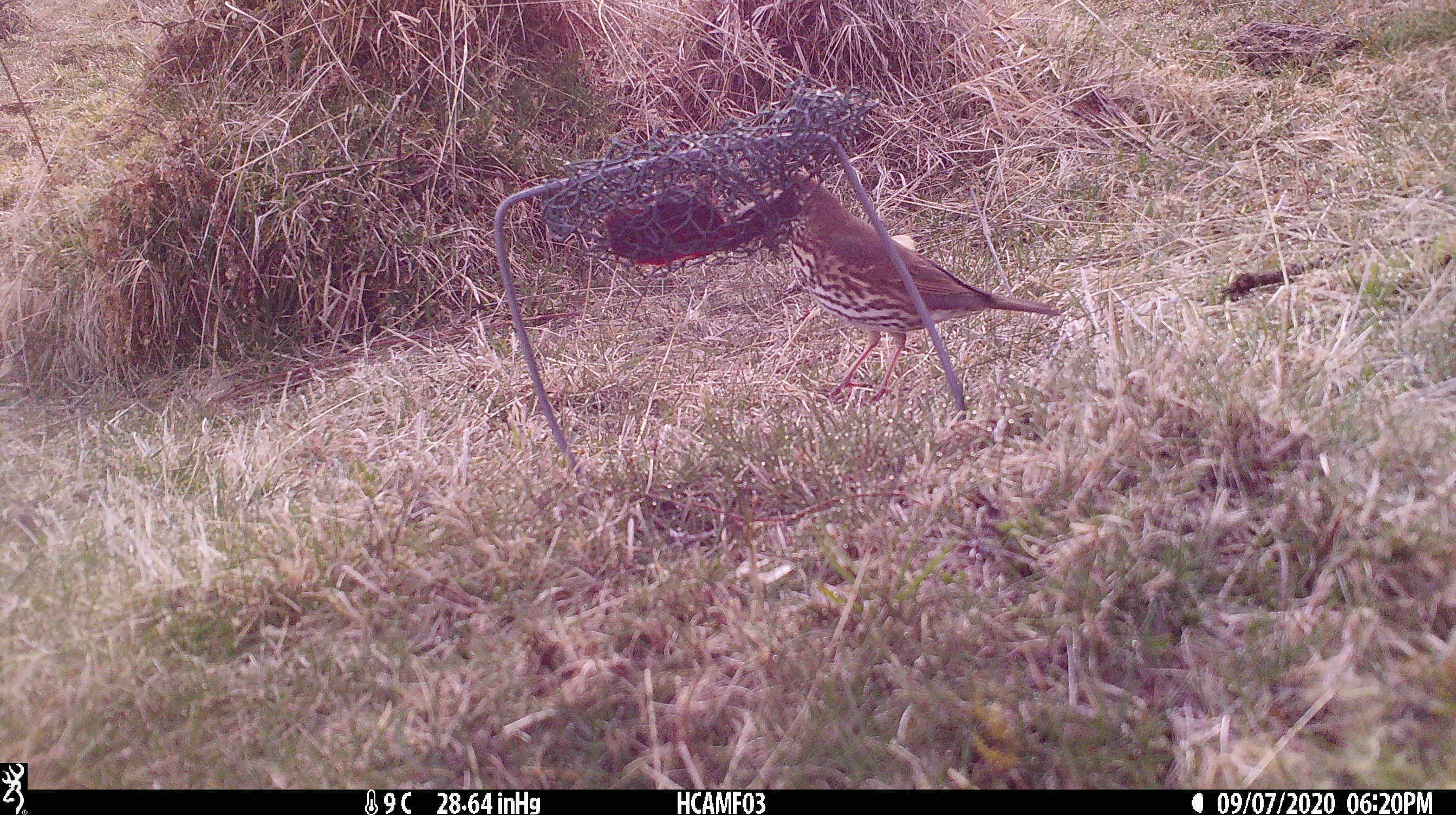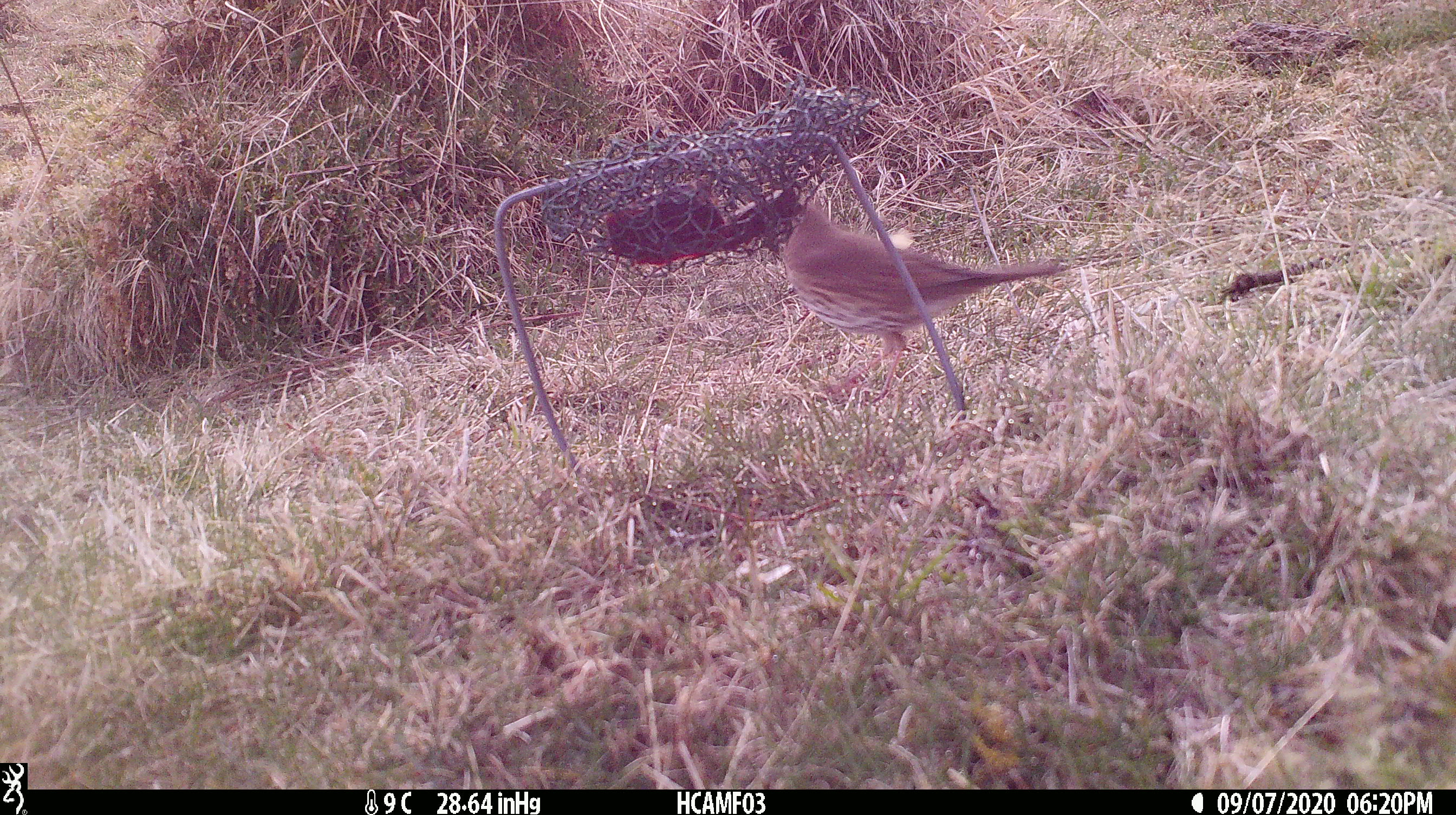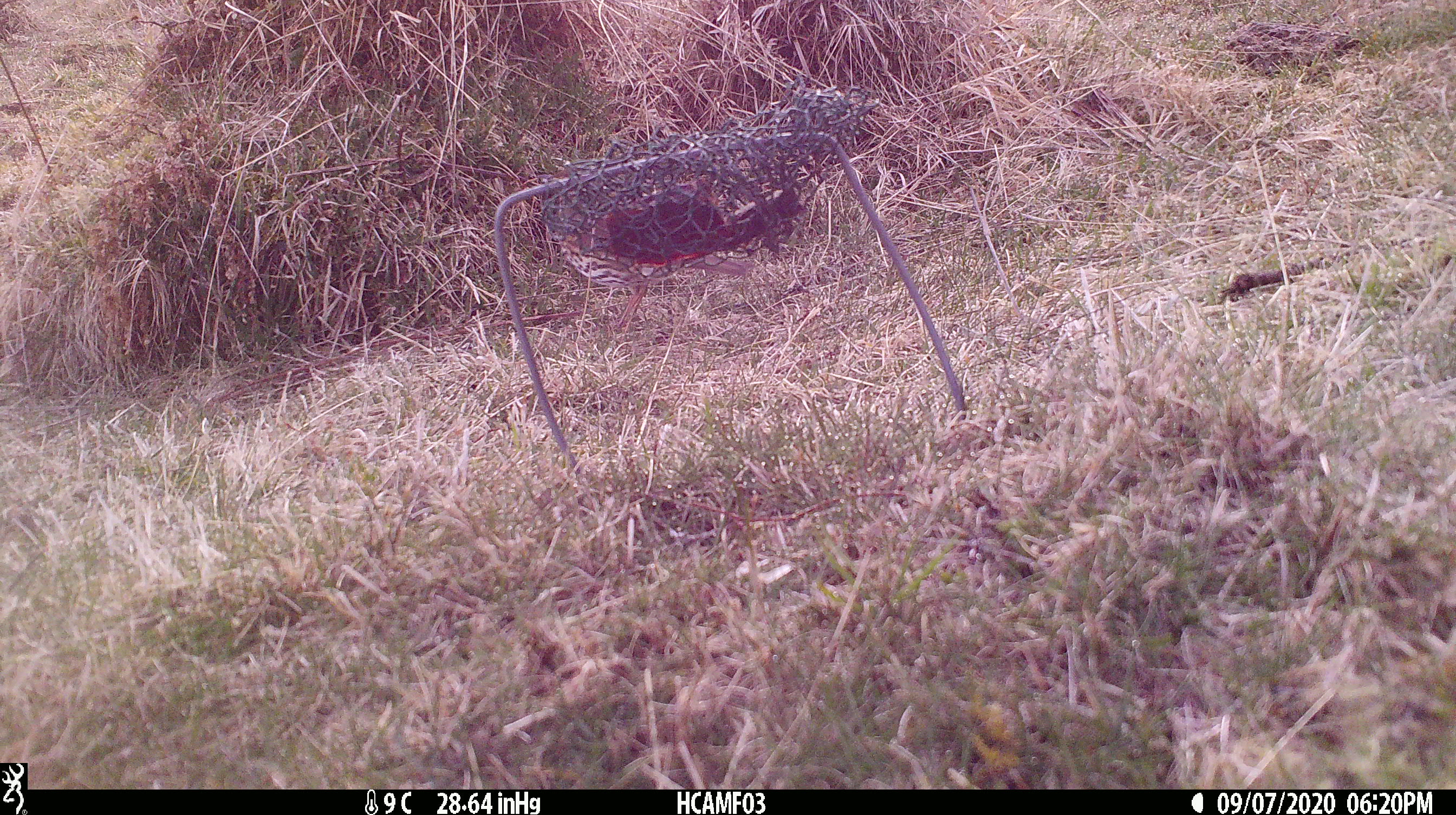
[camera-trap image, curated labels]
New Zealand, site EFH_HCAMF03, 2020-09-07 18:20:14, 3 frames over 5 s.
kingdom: Animalia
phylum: Chordata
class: Aves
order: Passeriformes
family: Turdidae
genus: Turdus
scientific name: Turdus philomelos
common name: song thrush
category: thrush